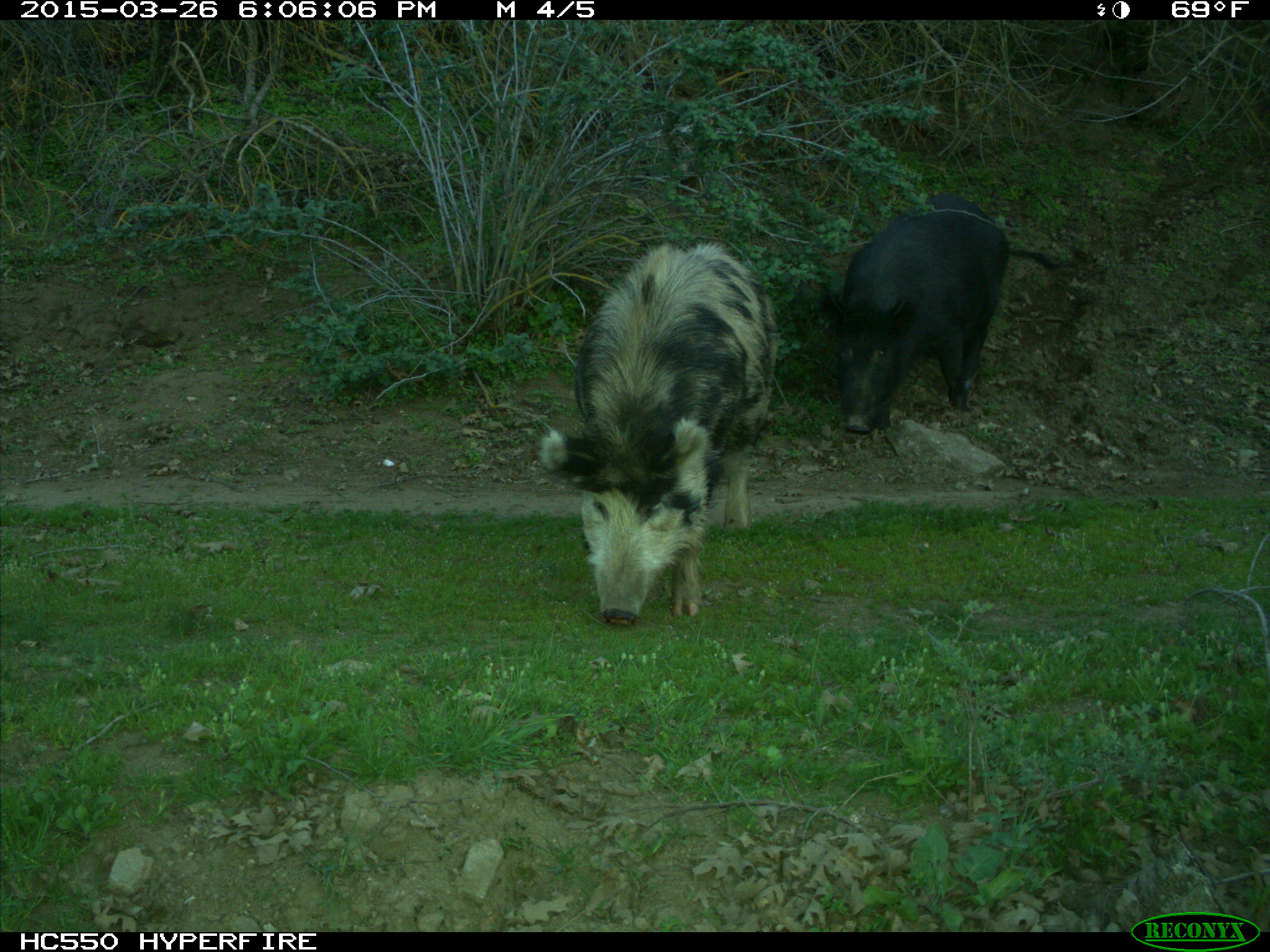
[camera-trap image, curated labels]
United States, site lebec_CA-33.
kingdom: Animalia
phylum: Chordata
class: Mammalia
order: Artiodactyla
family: Suidae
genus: Sus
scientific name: Sus scrofa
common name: wild boar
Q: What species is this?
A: Sus scrofa (wild boar).